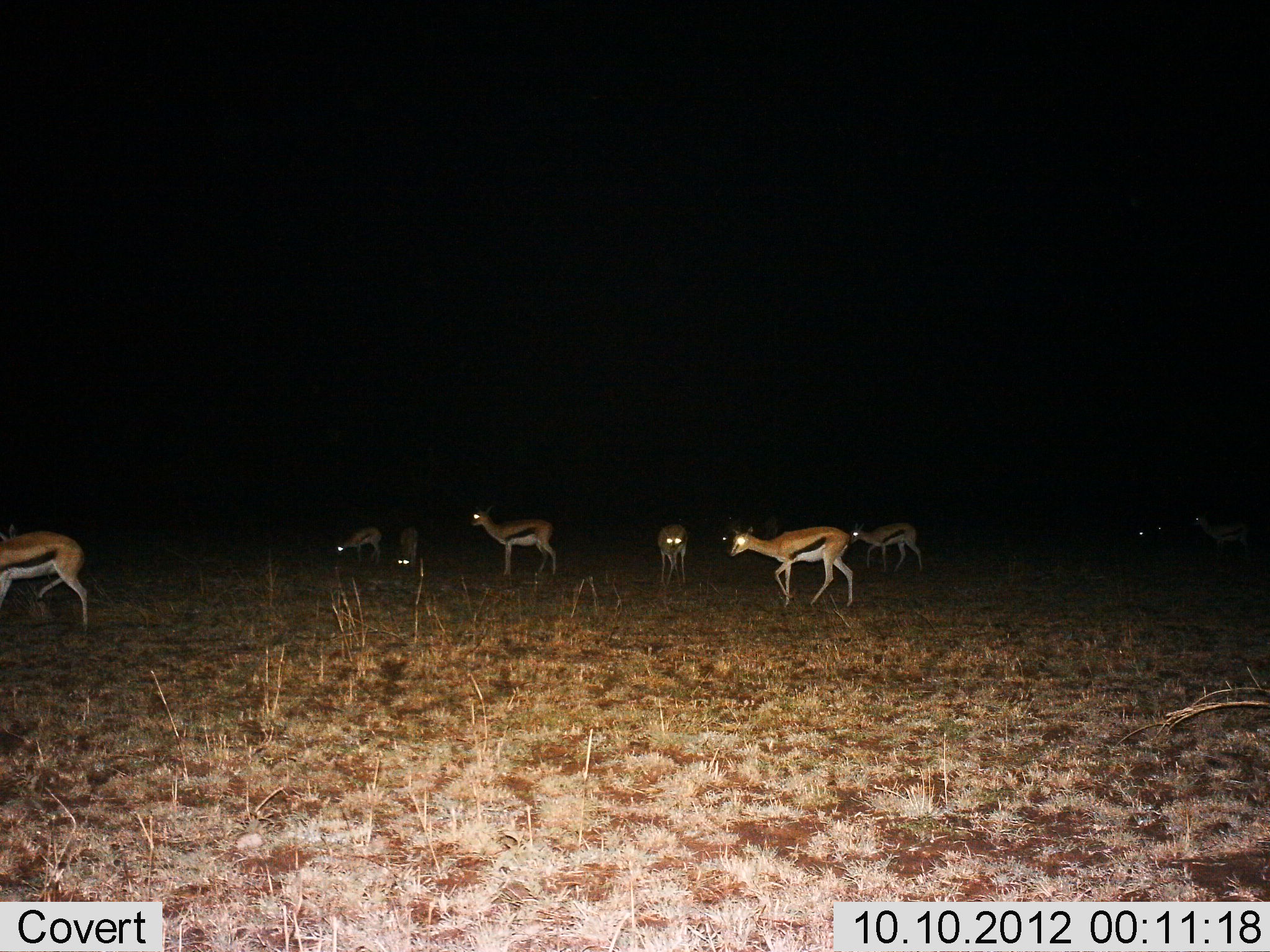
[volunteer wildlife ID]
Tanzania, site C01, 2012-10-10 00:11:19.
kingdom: Animalia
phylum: Chordata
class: Mammalia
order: Artiodactyla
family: Bovidae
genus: Eudorcas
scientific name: Eudorcas thomsonii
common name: thomson's gazelle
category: gazellethomsons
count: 8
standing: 60%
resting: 0%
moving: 70%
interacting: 0%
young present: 0%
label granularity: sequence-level